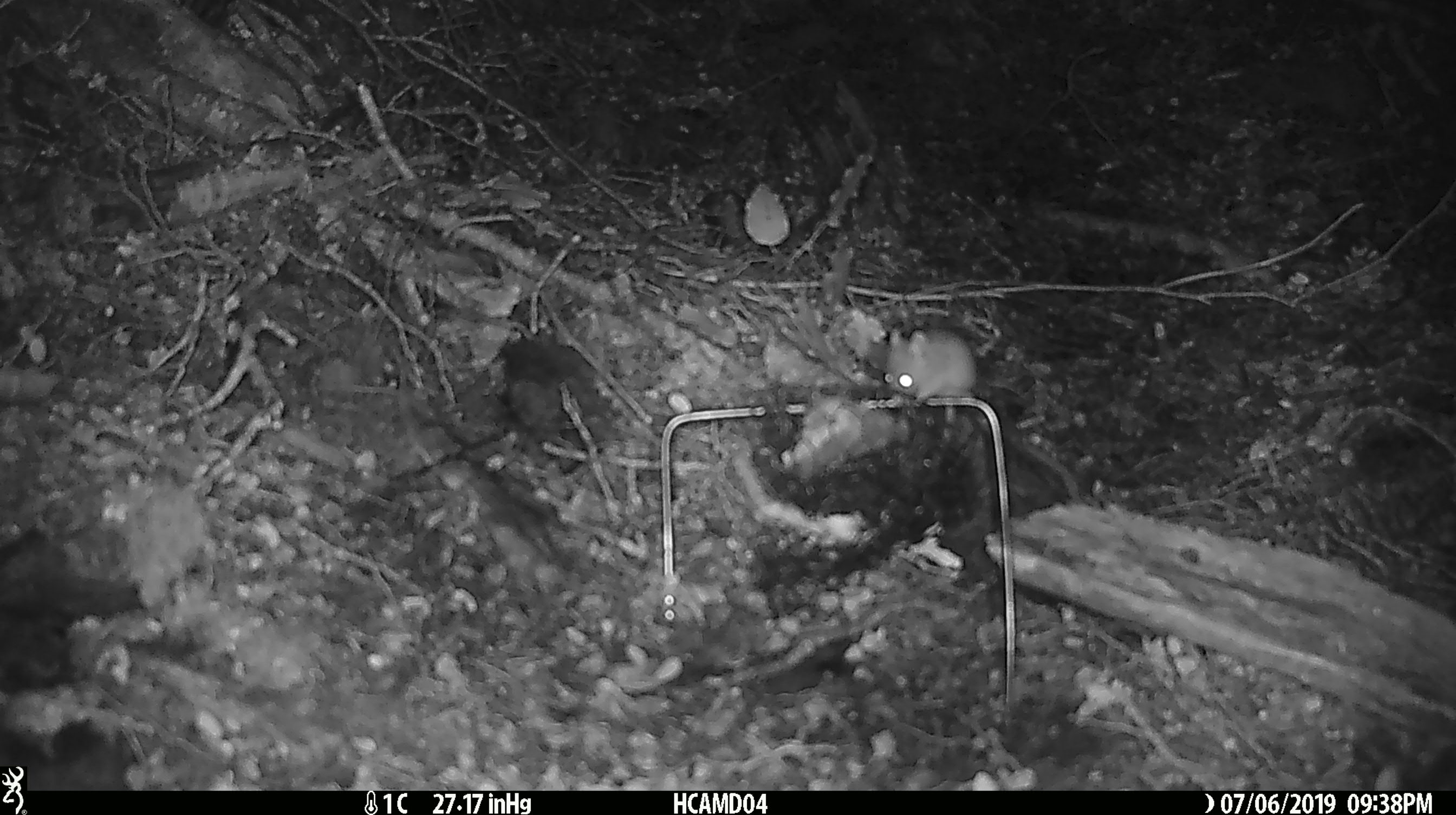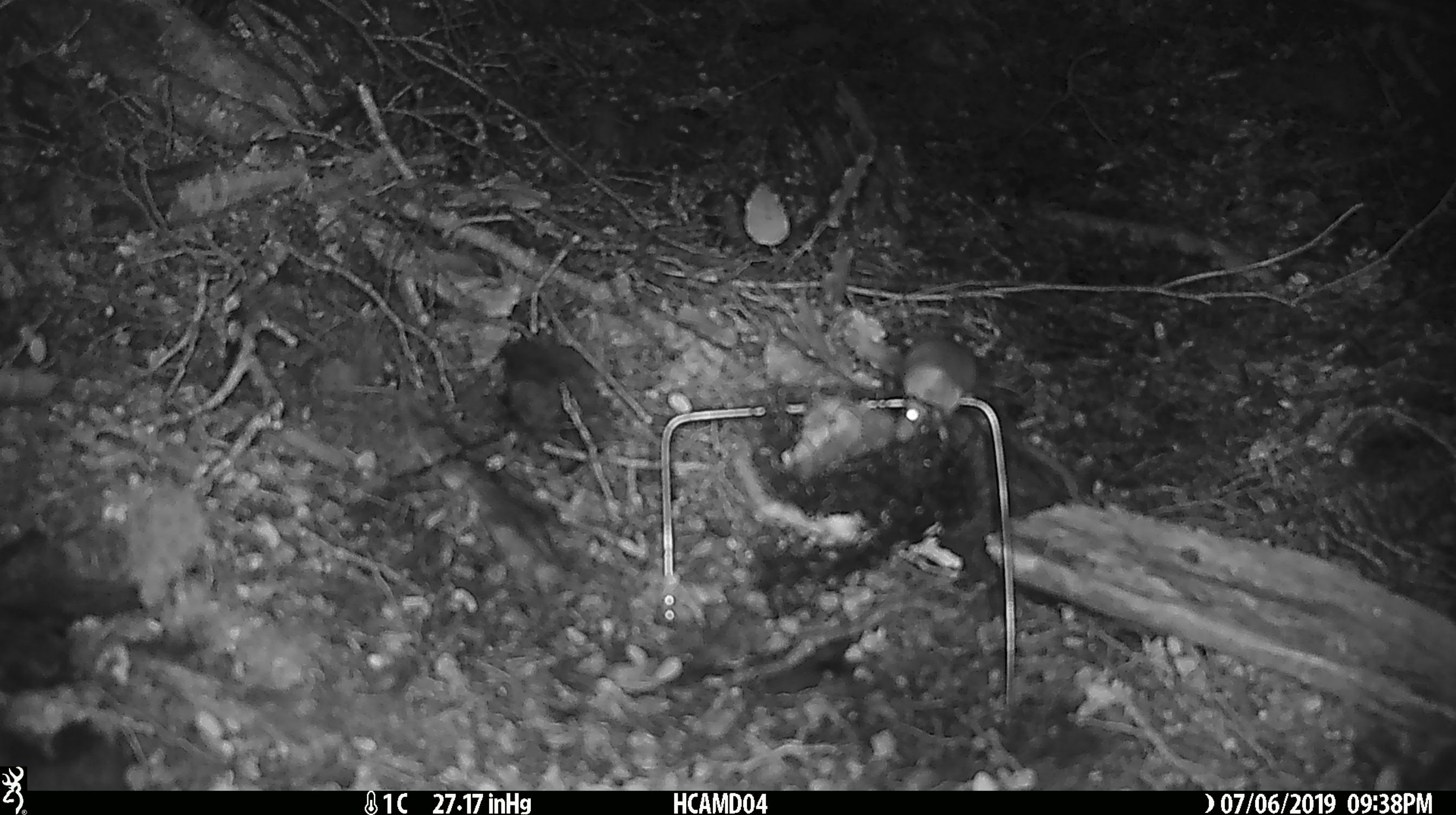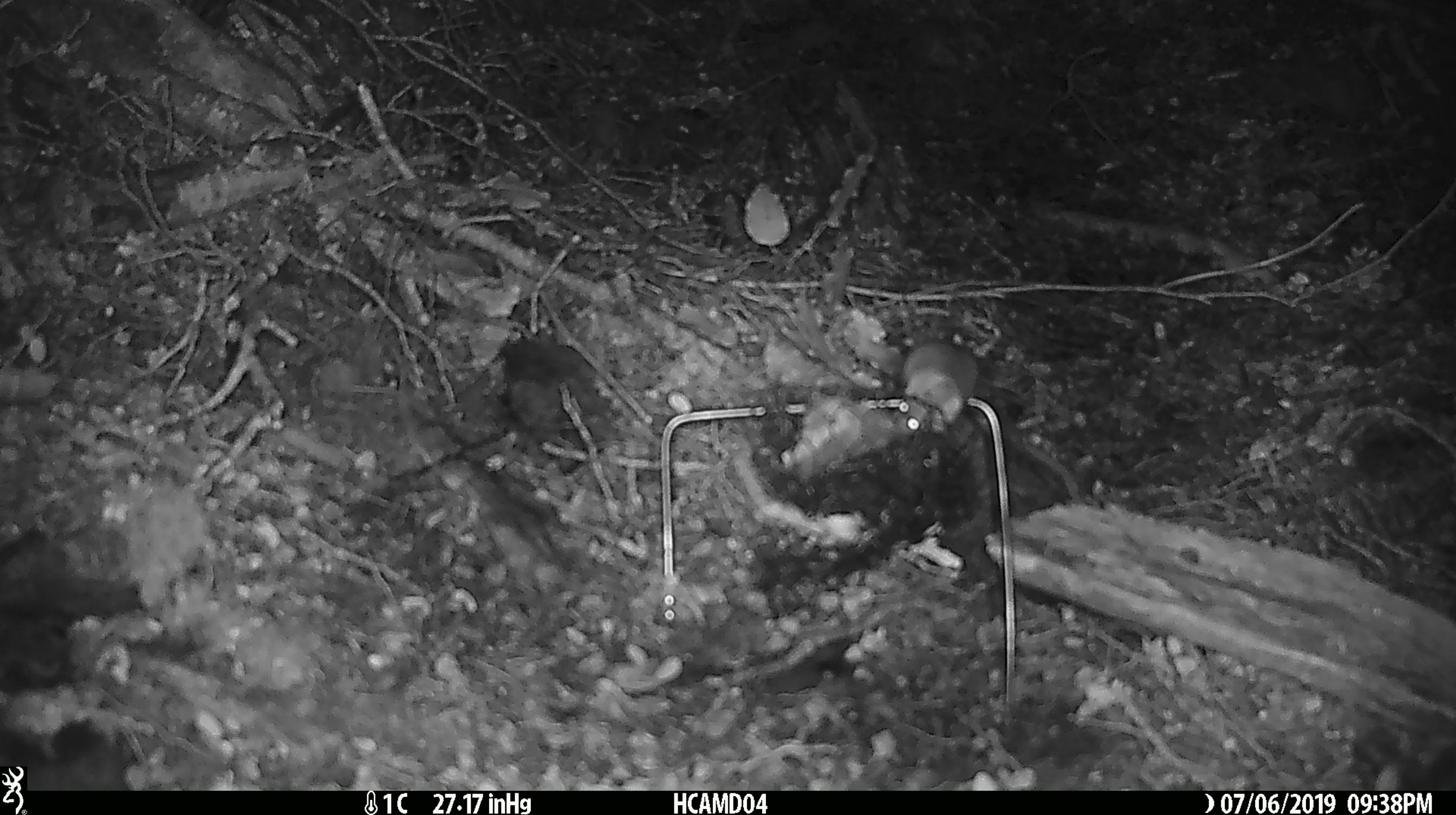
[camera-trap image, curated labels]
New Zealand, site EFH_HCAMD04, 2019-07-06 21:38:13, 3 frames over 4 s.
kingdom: Animalia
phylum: Chordata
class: Mammalia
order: Rodentia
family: Muridae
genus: Mus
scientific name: Mus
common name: mouse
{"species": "mouse (Mus)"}